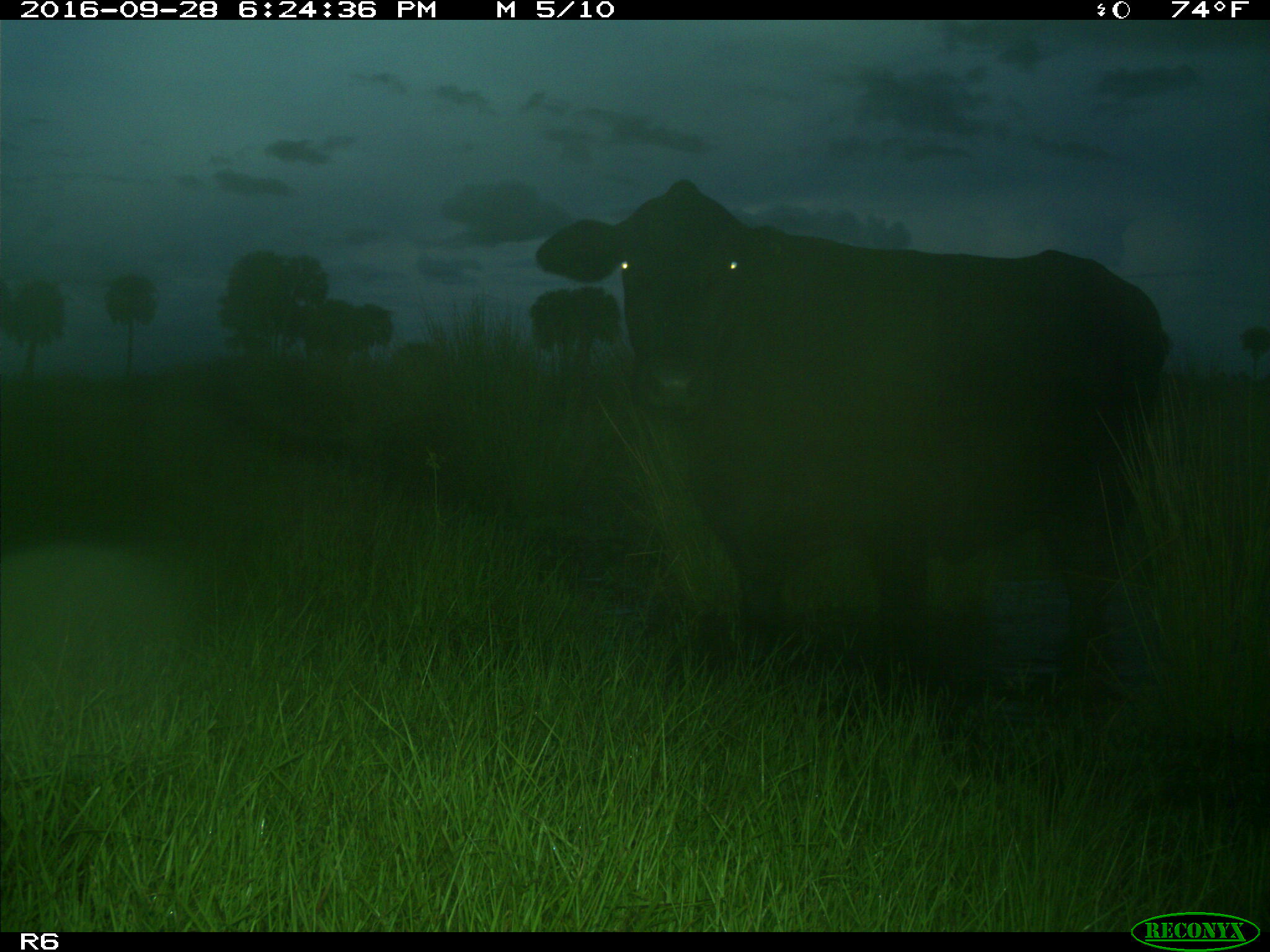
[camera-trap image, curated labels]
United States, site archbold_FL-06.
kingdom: Animalia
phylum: Chordata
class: Mammalia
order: Artiodactyla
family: Bovidae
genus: Bos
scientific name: Bos taurus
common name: domestic cow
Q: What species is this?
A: Bos taurus (domestic cow).